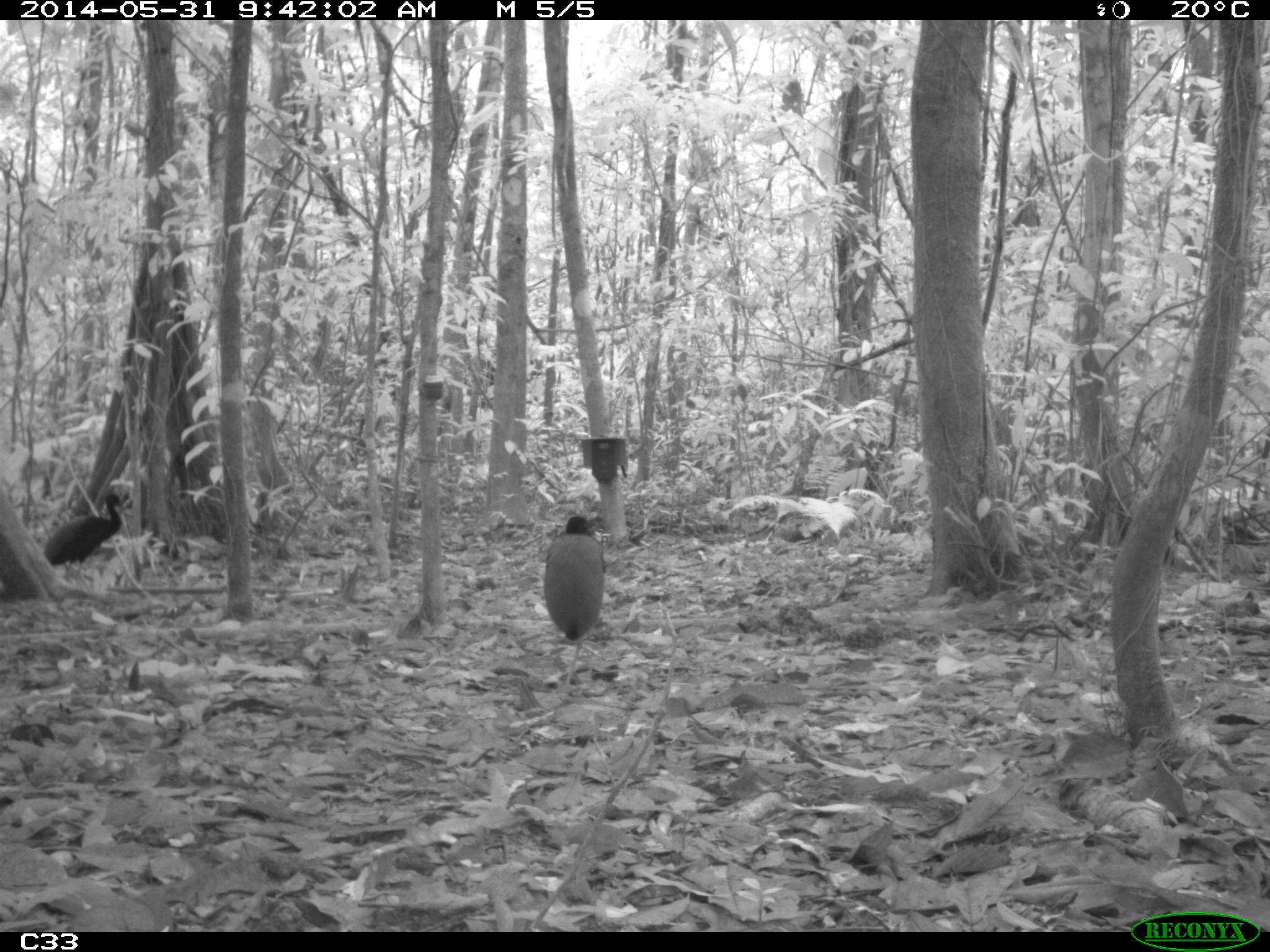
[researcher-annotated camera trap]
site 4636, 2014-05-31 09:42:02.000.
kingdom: Animalia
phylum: Chordata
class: Aves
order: Gruiformes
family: Psophiidae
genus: Psophia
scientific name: Psophia crepitans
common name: gray-winged trumpeter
Psophia crepitans (gray-winged trumpeter), count 5, age adult.